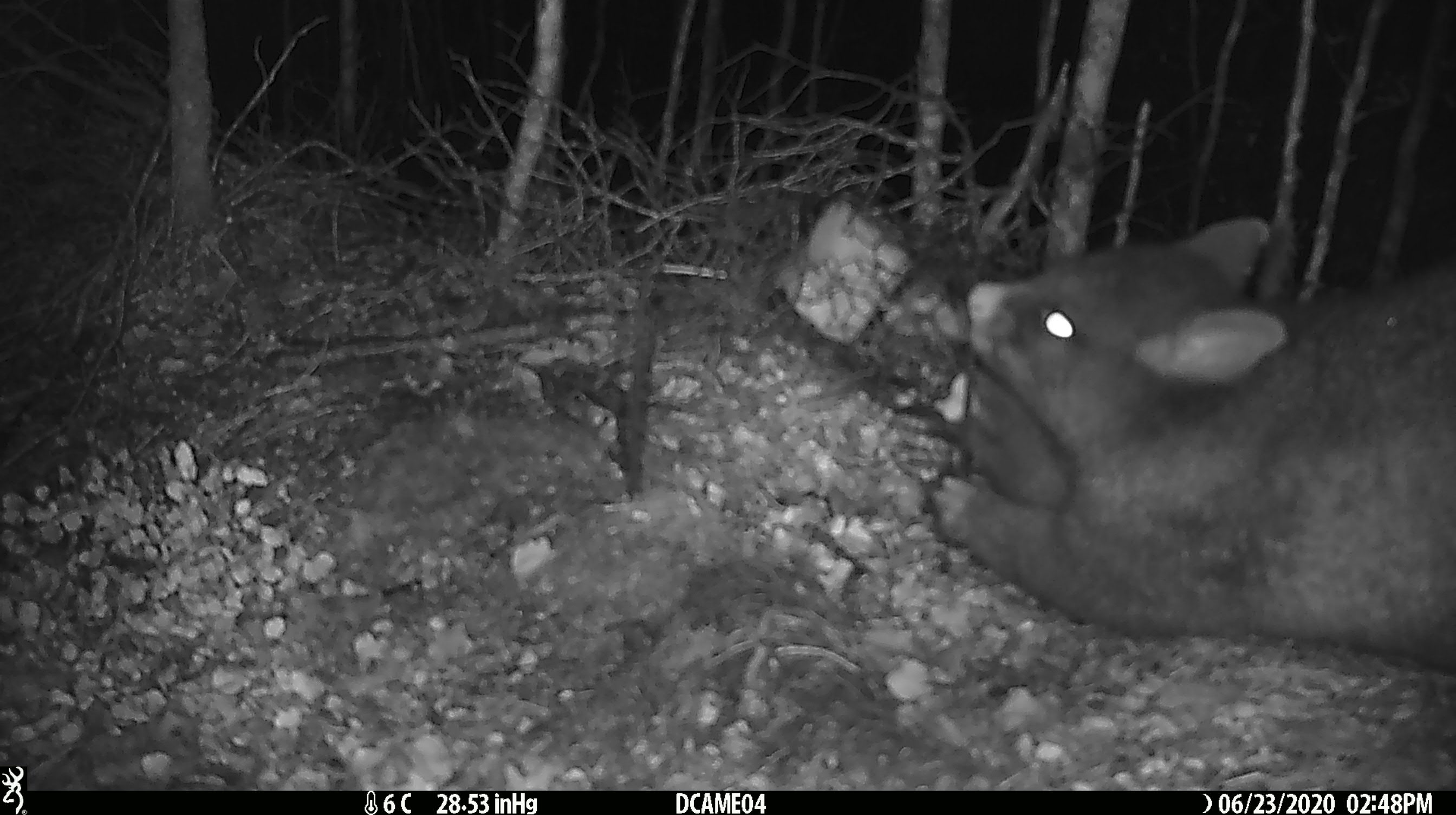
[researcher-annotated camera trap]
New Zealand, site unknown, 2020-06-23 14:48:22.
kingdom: Animalia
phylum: Chordata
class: Mammalia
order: Diprotodontia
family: Phalangeridae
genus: Trichosurus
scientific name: Trichosurus vulpecula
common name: common brushtail possum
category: possum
Possum (common brushtail possum) (Trichosurus vulpecula).